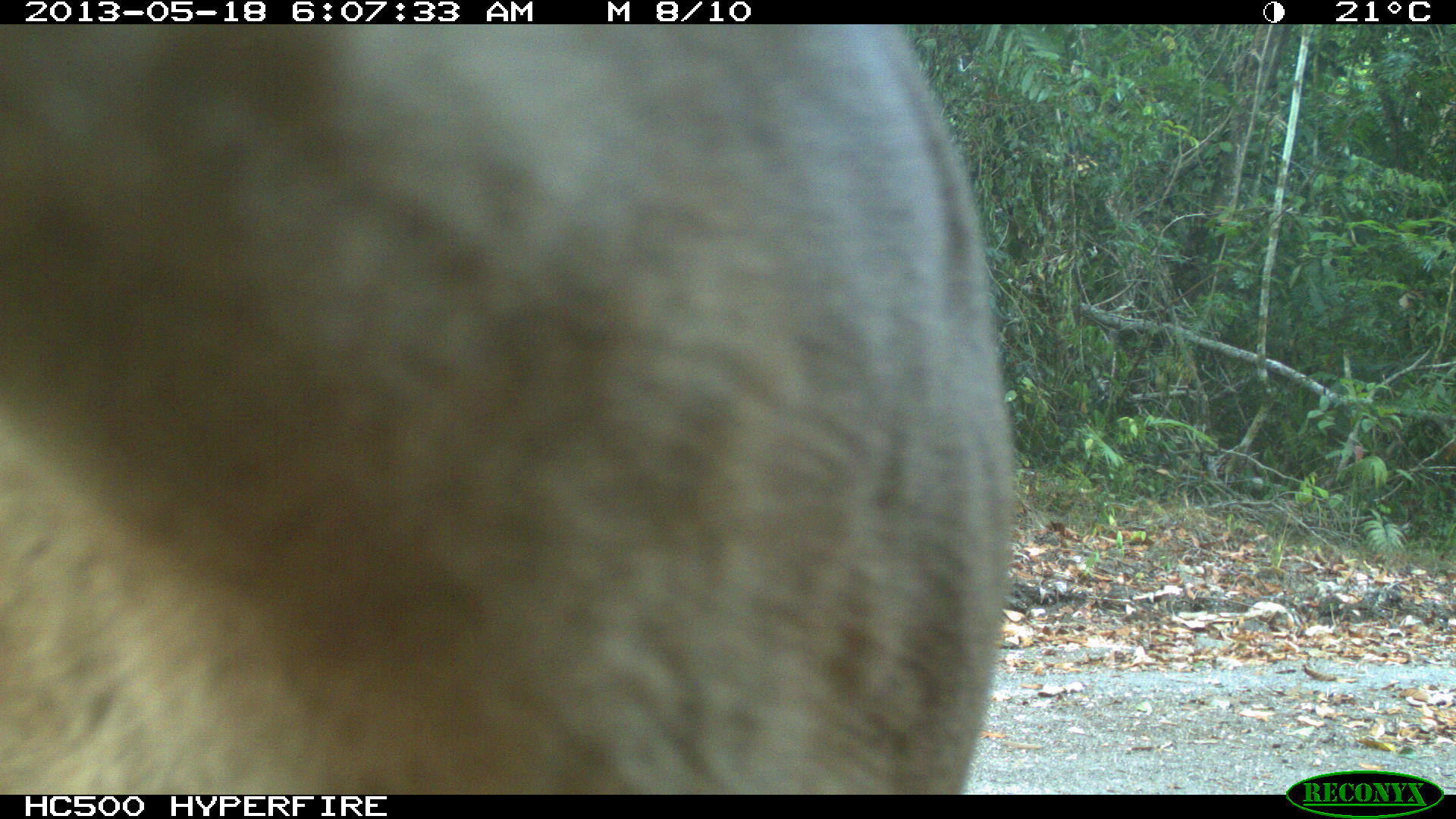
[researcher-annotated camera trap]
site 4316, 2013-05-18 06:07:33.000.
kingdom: Animalia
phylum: Chordata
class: Mammalia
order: Carnivora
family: Felidae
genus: Puma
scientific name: Puma concolor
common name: mountain lion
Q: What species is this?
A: Puma concolor (mountain lion).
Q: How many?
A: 1.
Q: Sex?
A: Male.